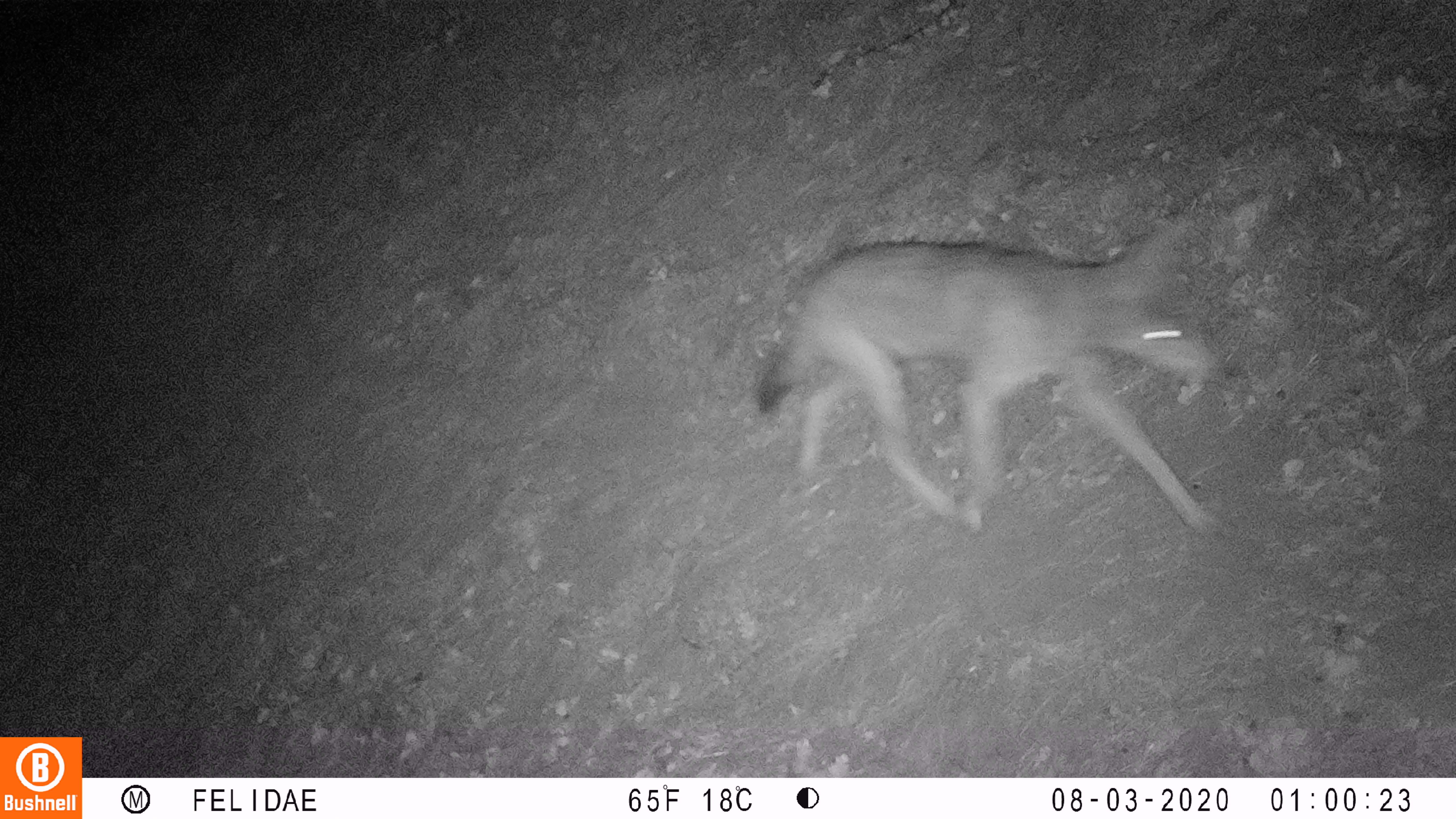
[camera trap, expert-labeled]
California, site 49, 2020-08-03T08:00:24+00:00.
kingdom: Animalia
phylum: Chordata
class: Mammalia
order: Carnivora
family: Canidae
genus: Canis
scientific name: Canis latrans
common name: coyote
Coyote (Canis latrans).